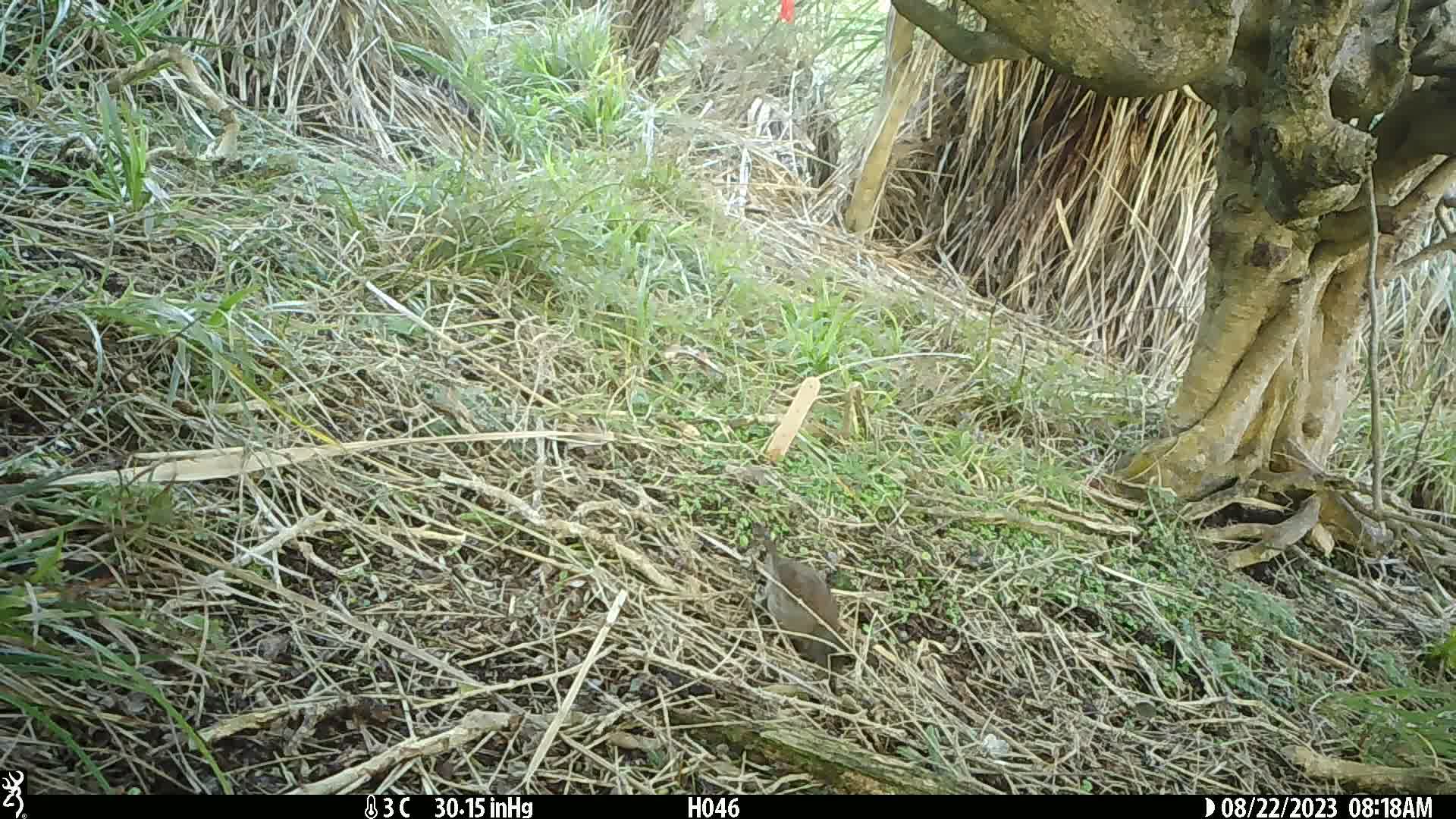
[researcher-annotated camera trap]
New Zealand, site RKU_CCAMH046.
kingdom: Animalia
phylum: Chordata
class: Aves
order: Passeriformes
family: Prunellidae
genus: Prunella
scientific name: Prunella modularis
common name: dunnock